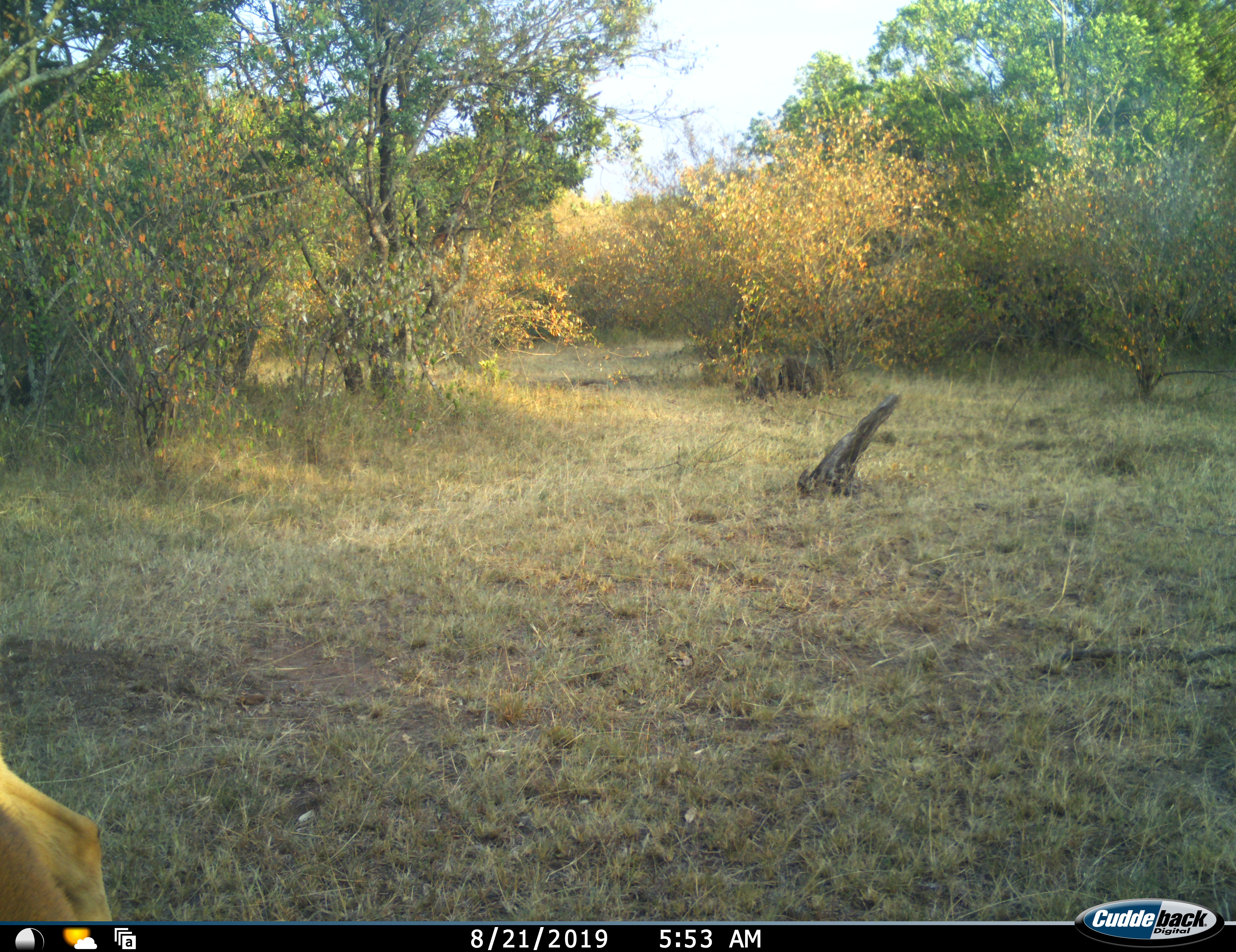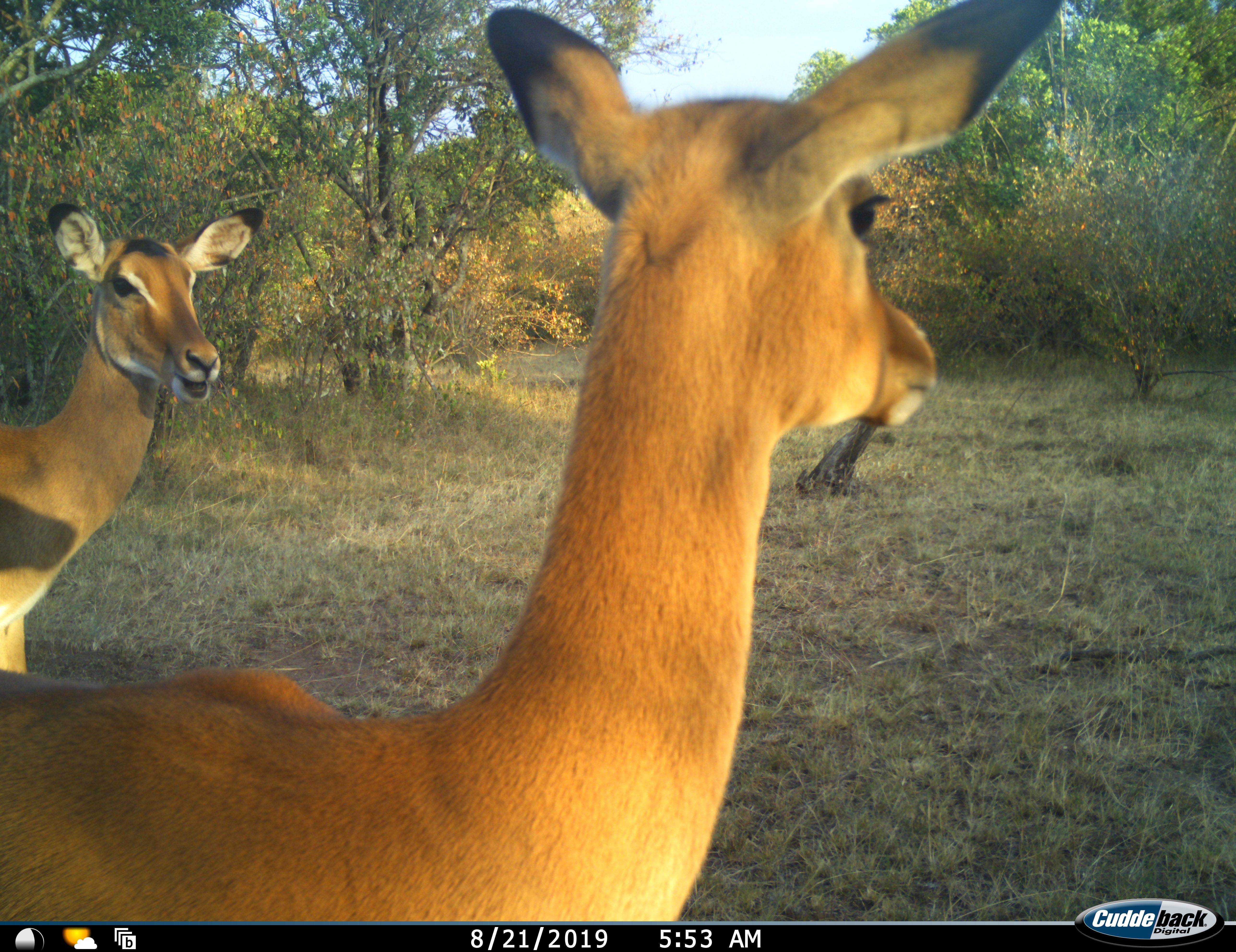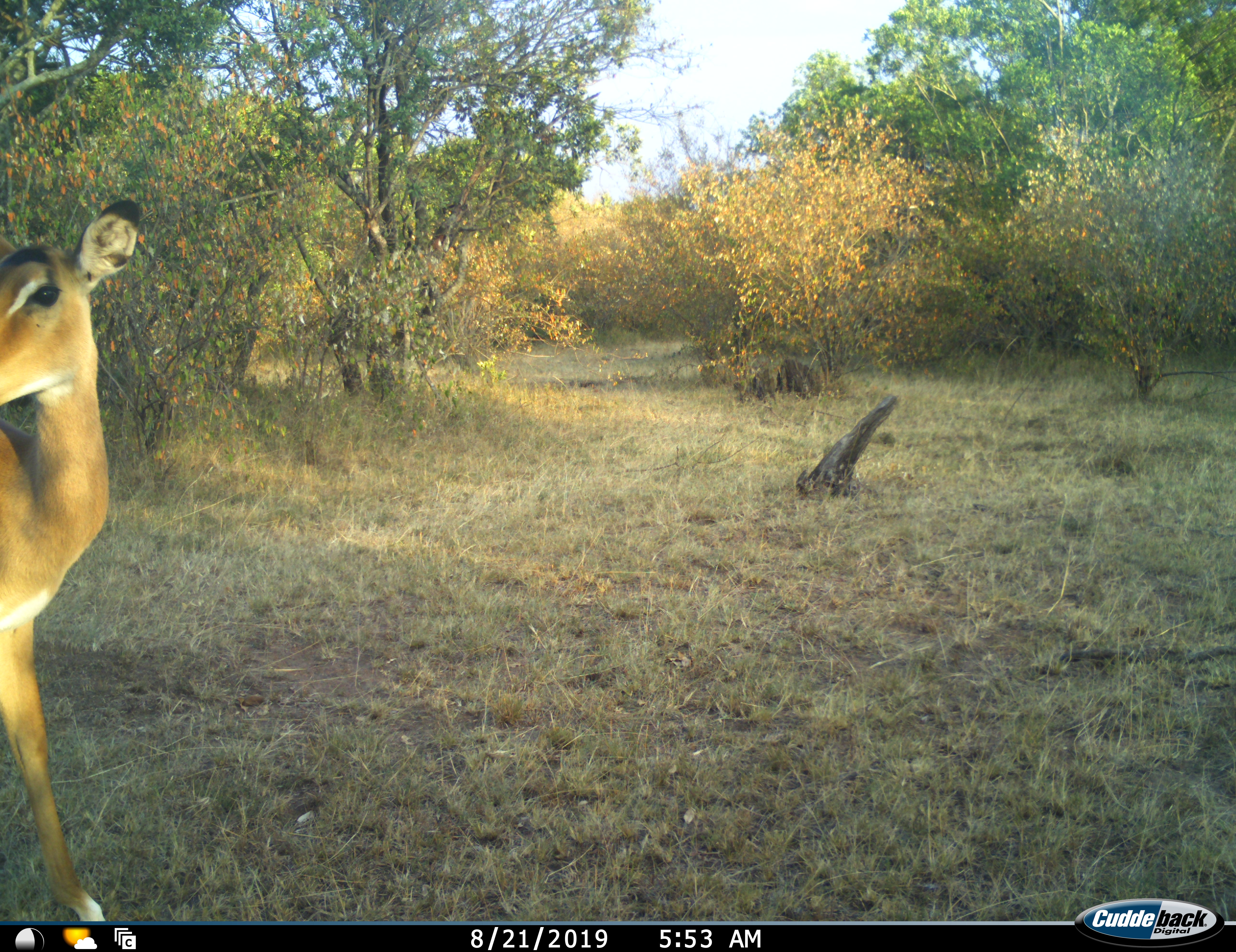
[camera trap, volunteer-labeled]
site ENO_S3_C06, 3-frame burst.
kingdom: Animalia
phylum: Chordata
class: Mammalia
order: Artiodactyla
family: Bovidae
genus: Aepyceros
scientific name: Aepyceros melampus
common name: impala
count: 2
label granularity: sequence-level